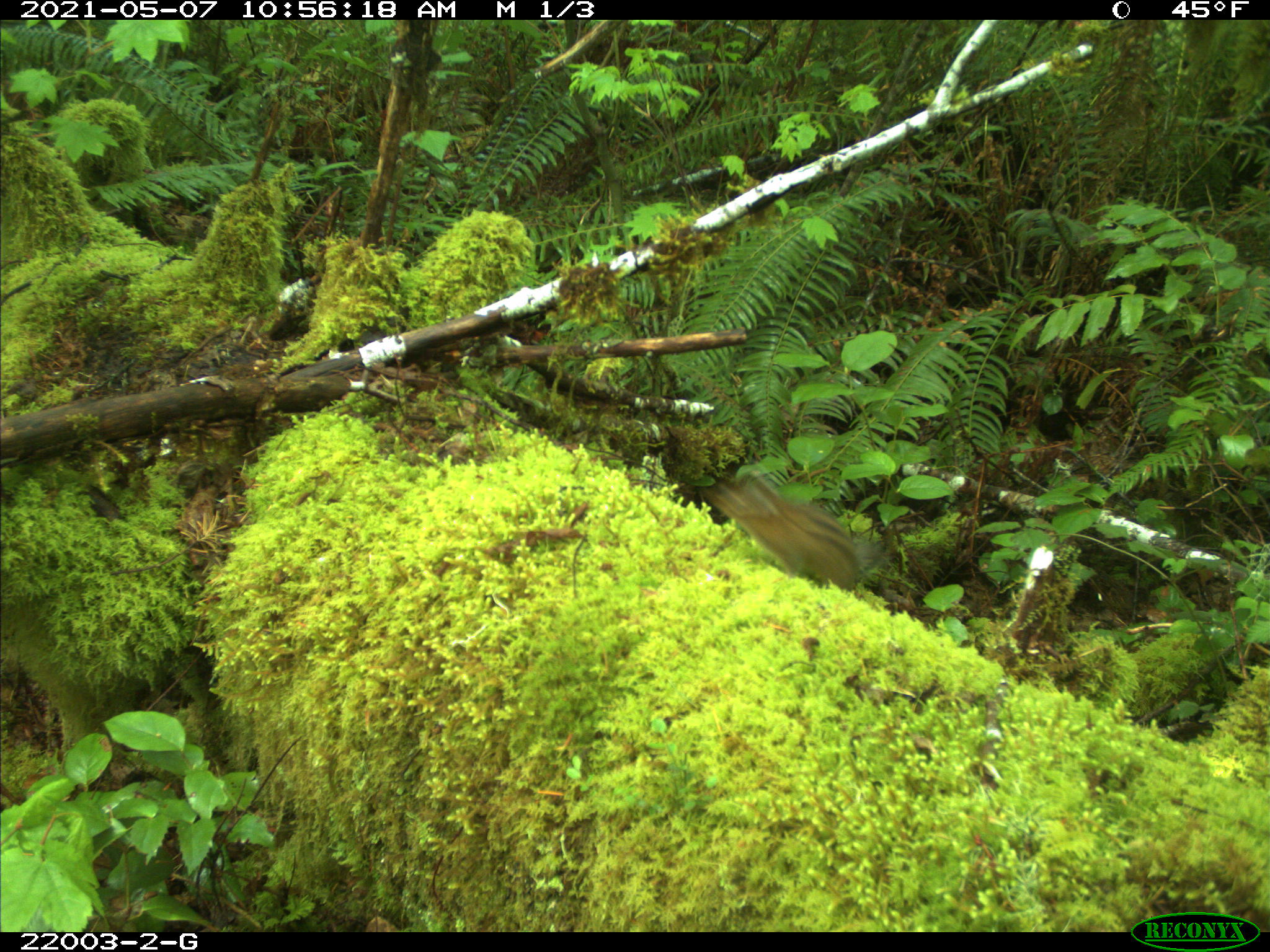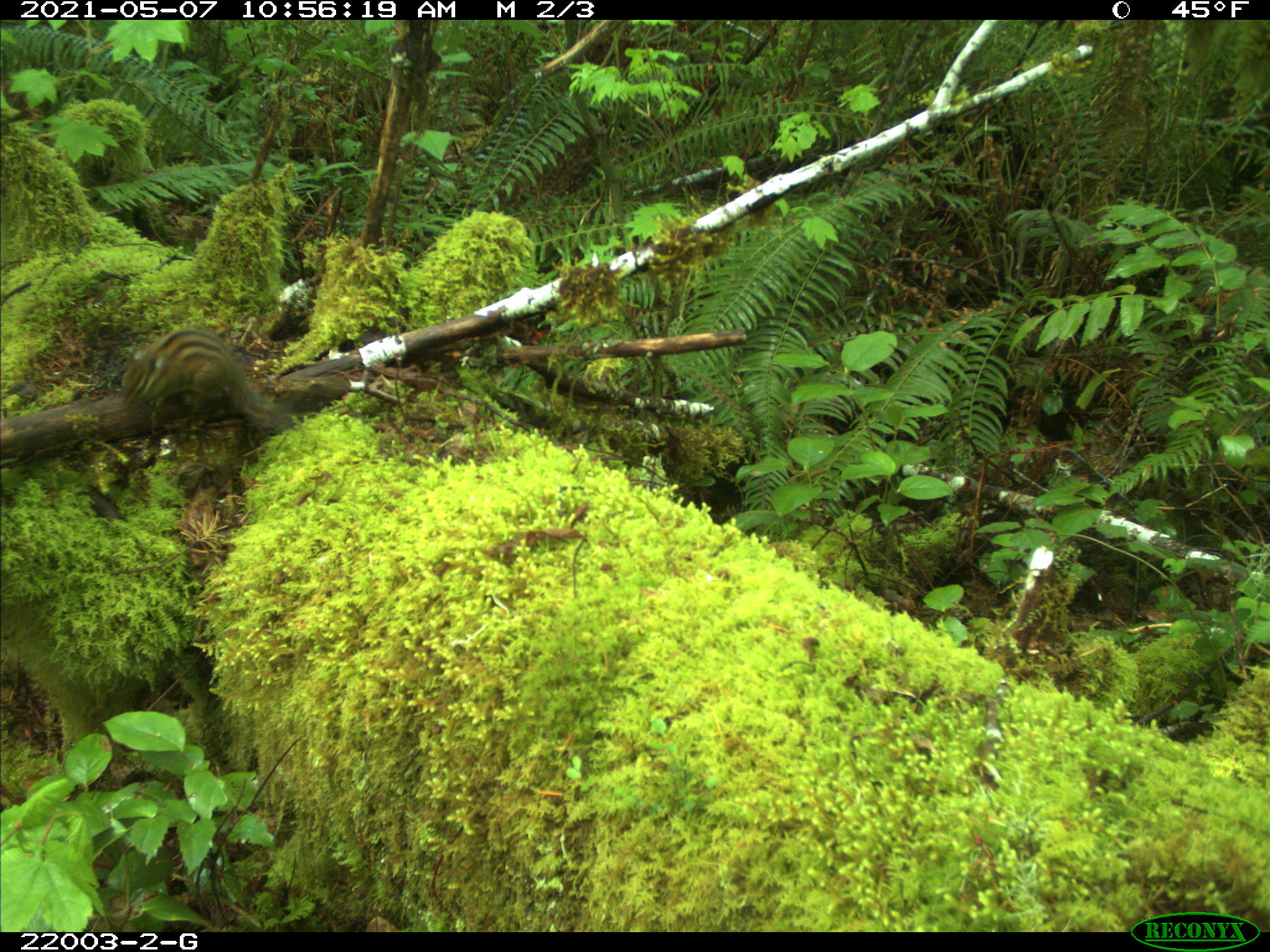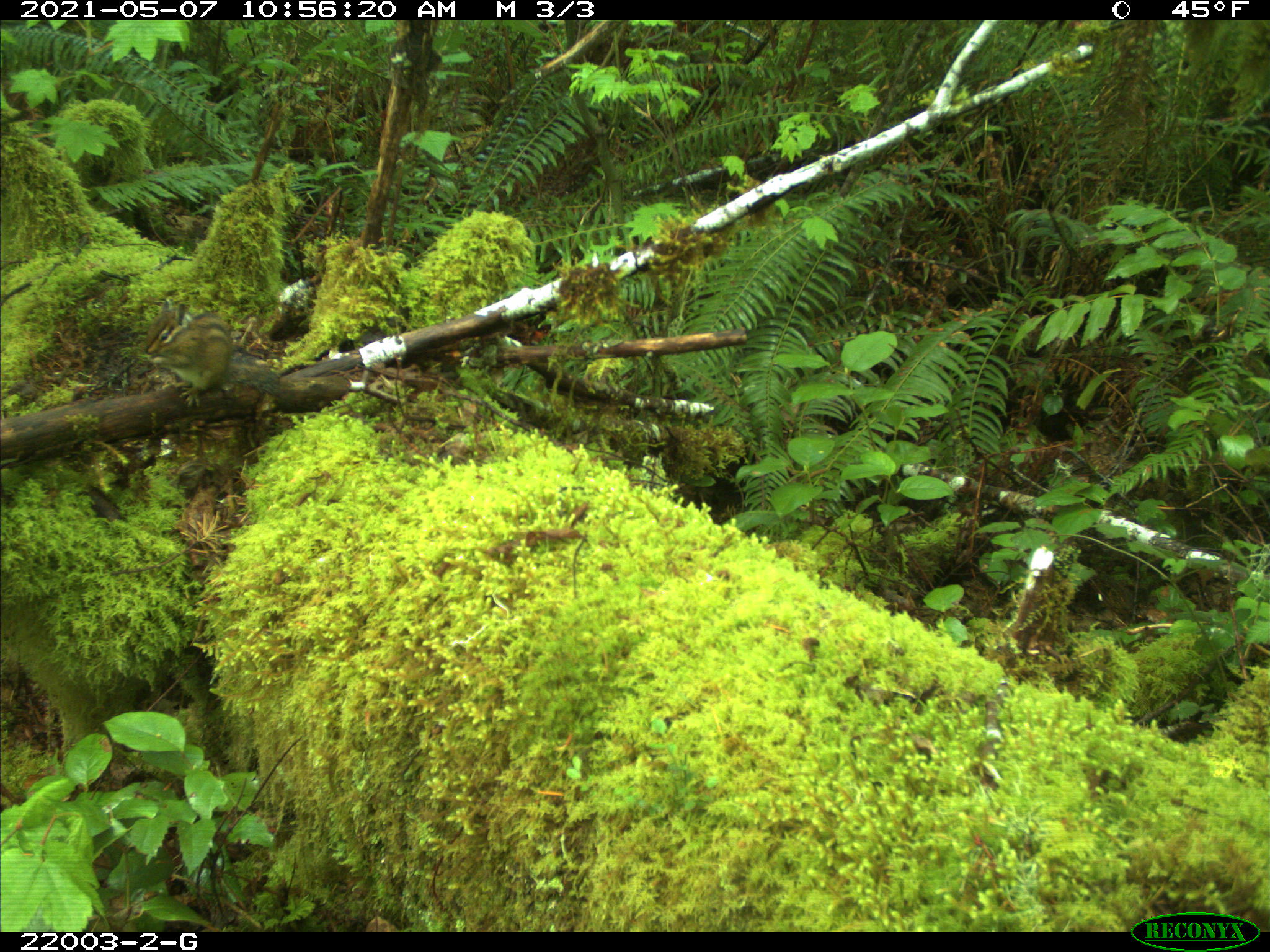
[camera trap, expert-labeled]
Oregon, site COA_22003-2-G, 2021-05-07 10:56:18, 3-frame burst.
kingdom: Animalia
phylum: Chordata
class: Mammalia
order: Rodentia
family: Sciuridae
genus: Neotamias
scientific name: Neotamias townsendii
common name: townsend's chipmunk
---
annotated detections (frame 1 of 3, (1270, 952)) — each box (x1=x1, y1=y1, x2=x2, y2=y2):
townsend's chipmunk: (x1=724, y1=472, x2=866, y2=589)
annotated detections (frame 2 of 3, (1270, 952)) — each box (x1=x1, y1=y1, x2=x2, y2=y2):
townsend's chipmunk: (x1=118, y1=328, x2=307, y2=431)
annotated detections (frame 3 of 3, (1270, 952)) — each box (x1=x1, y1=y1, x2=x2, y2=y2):
townsend's chipmunk: (x1=136, y1=299, x2=286, y2=401)